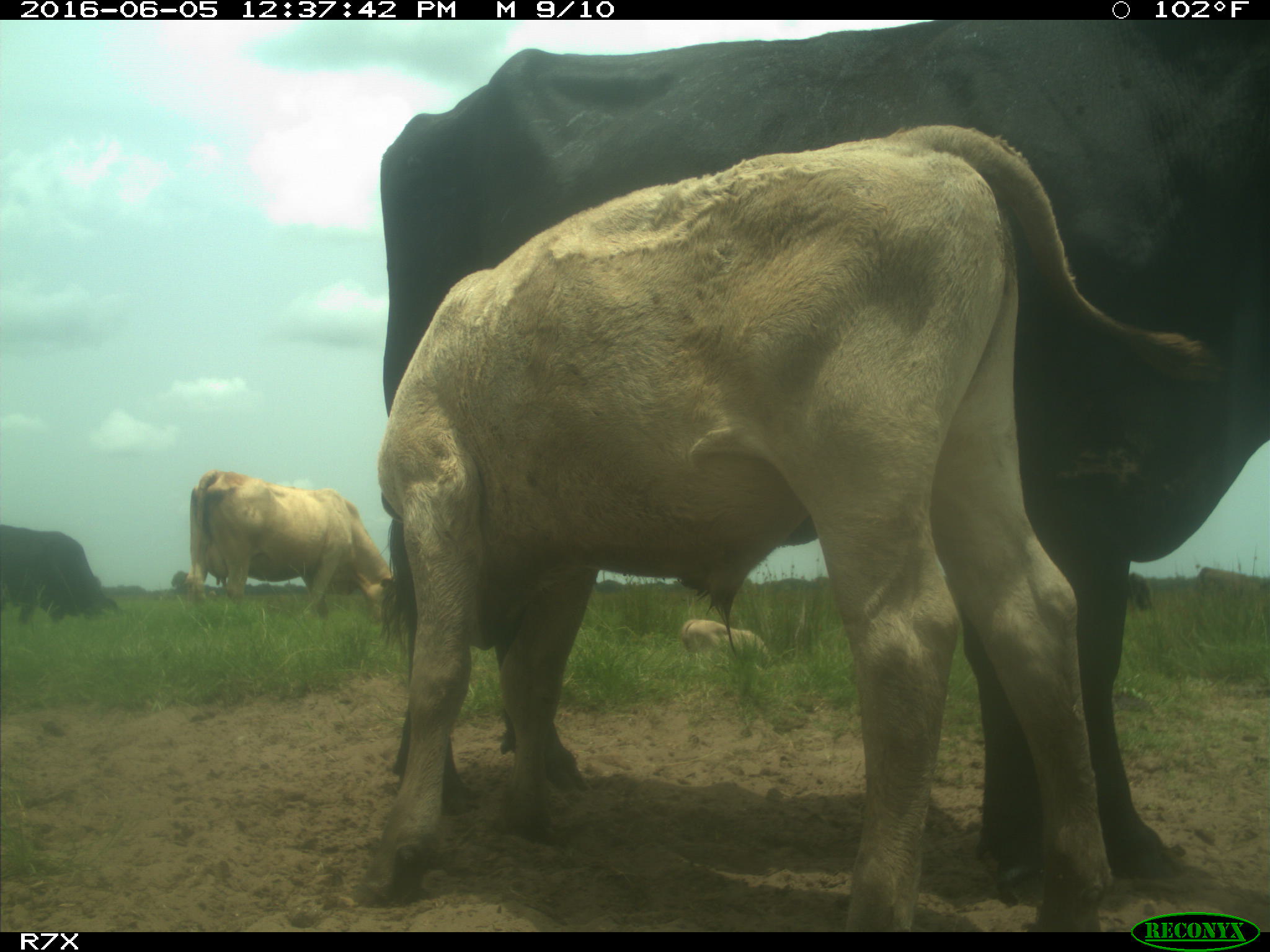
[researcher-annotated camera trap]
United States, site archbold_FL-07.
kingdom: Animalia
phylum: Chordata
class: Mammalia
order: Artiodactyla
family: Bovidae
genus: Bos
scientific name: Bos taurus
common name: domestic cow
Bos taurus (domestic cow).